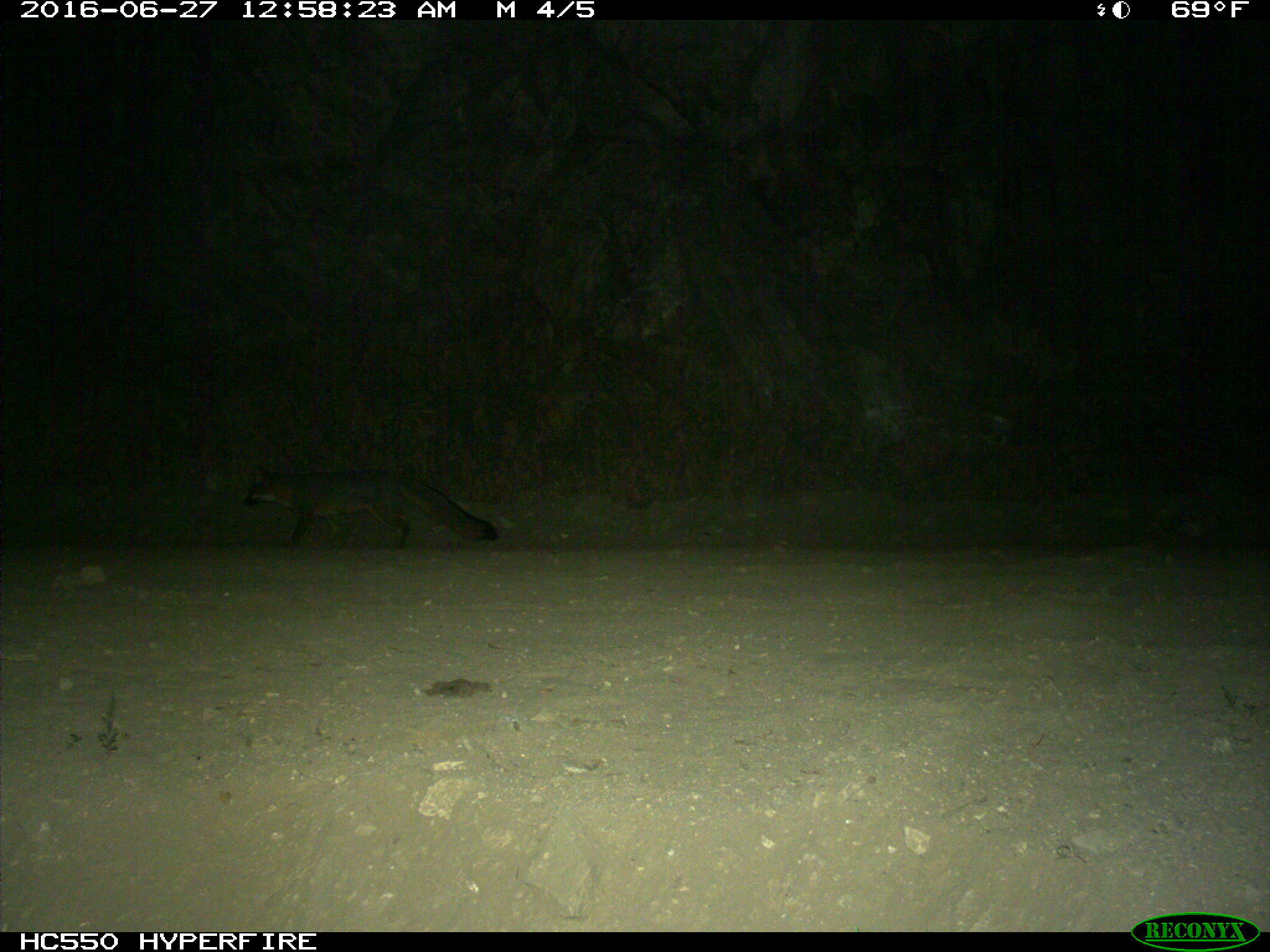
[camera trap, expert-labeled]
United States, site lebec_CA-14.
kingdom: Animalia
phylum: Chordata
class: Mammalia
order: Carnivora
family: Canidae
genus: Urocyon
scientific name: Urocyon cinereoargenteus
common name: gray fox